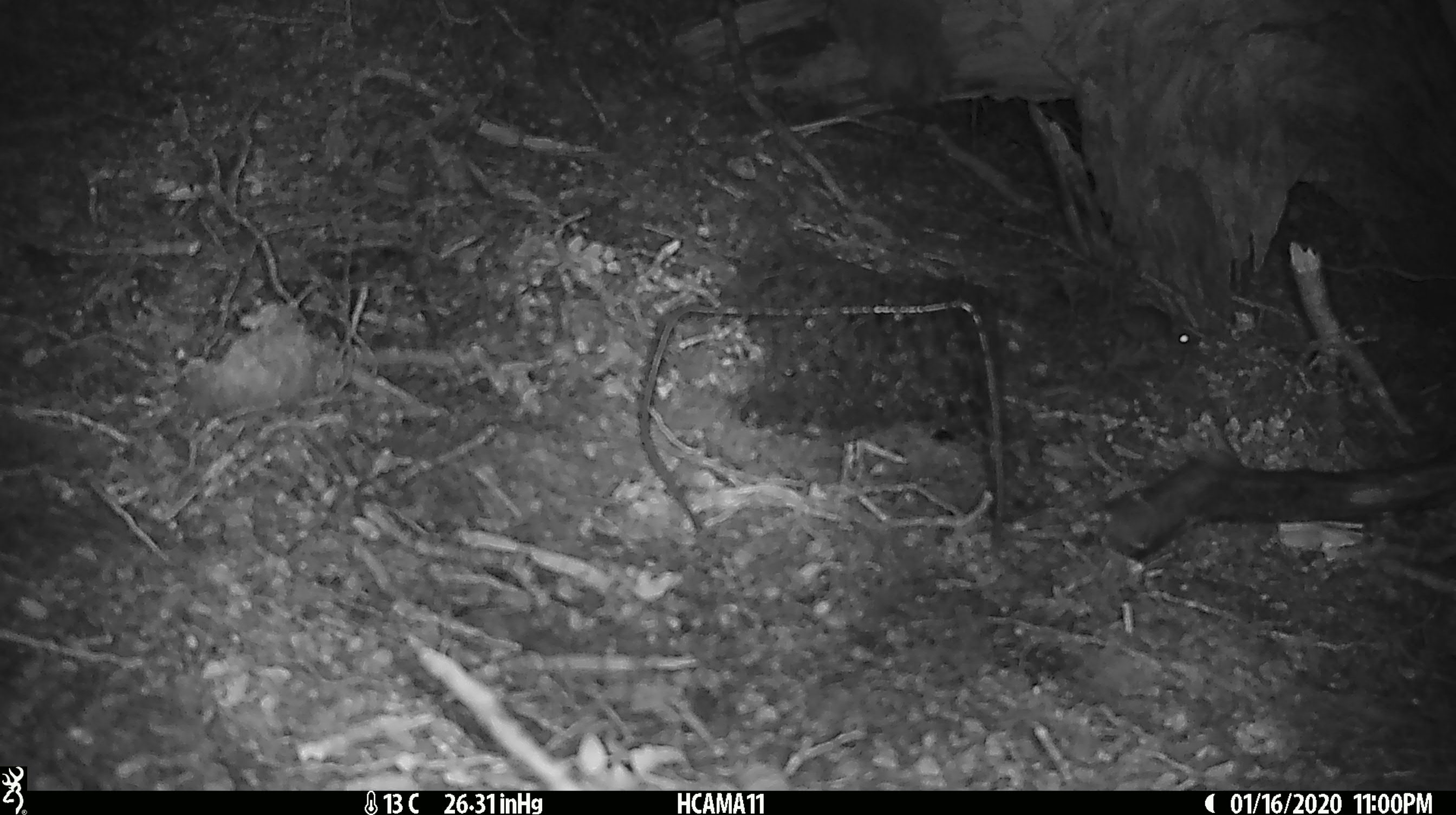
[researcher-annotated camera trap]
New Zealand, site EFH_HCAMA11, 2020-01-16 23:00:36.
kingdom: Animalia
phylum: Chordata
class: Mammalia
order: Rodentia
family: Muridae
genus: Mus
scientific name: Mus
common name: mouse